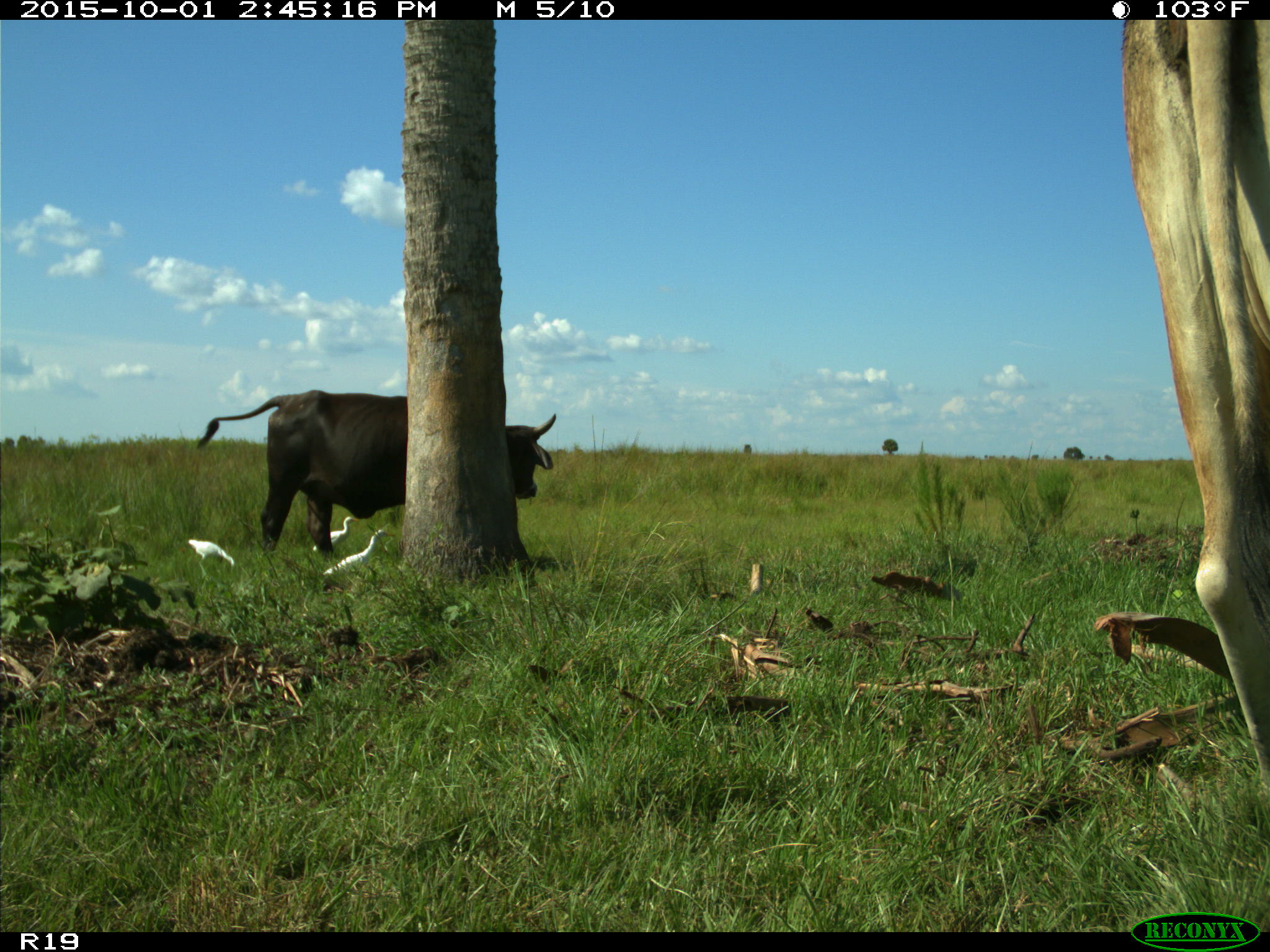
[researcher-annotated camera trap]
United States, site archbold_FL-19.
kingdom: Animalia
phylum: Chordata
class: Mammalia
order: Artiodactyla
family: Bovidae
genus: Bos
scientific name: Bos taurus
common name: domestic cow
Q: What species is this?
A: Bos taurus (domestic cow).